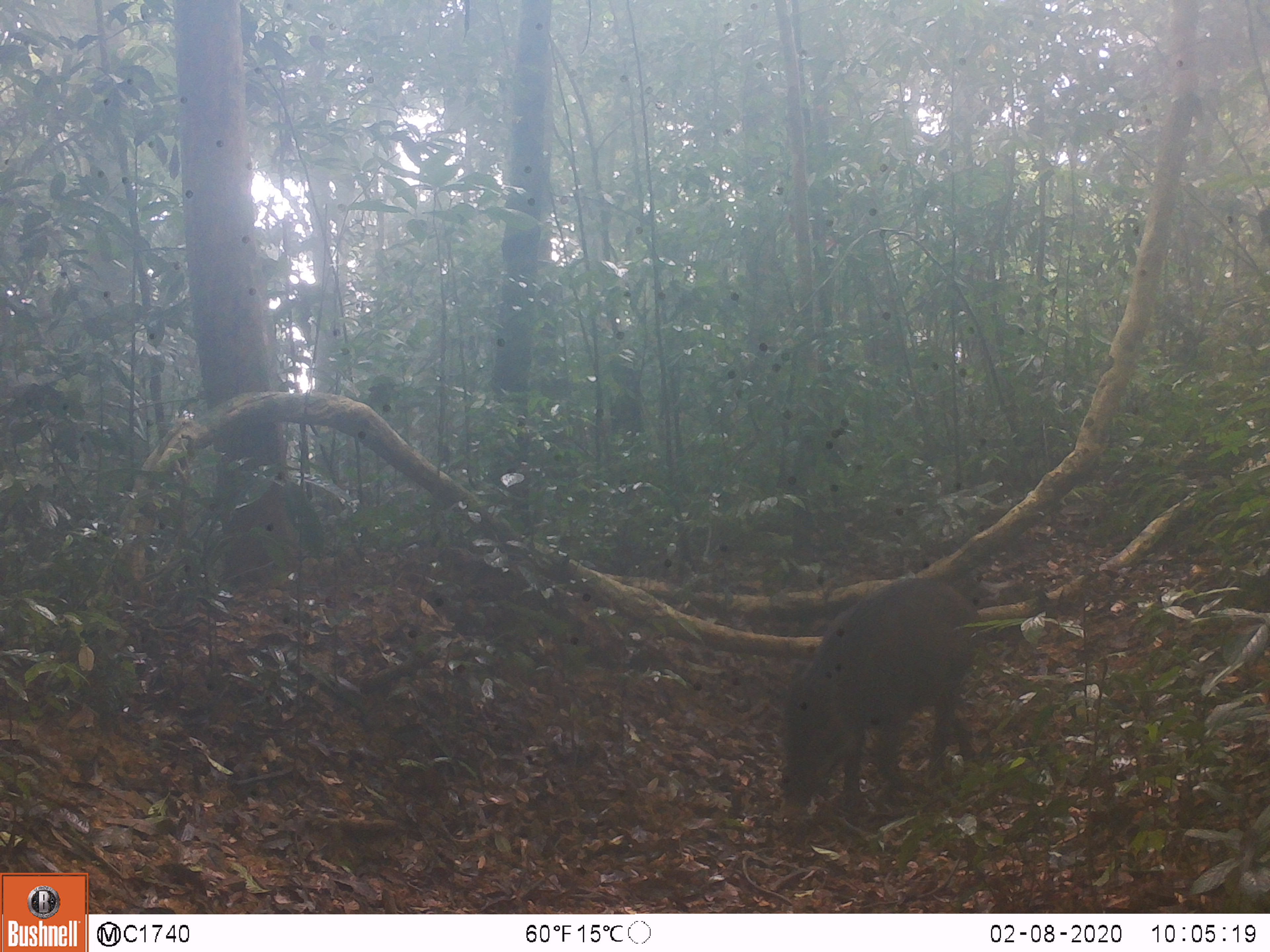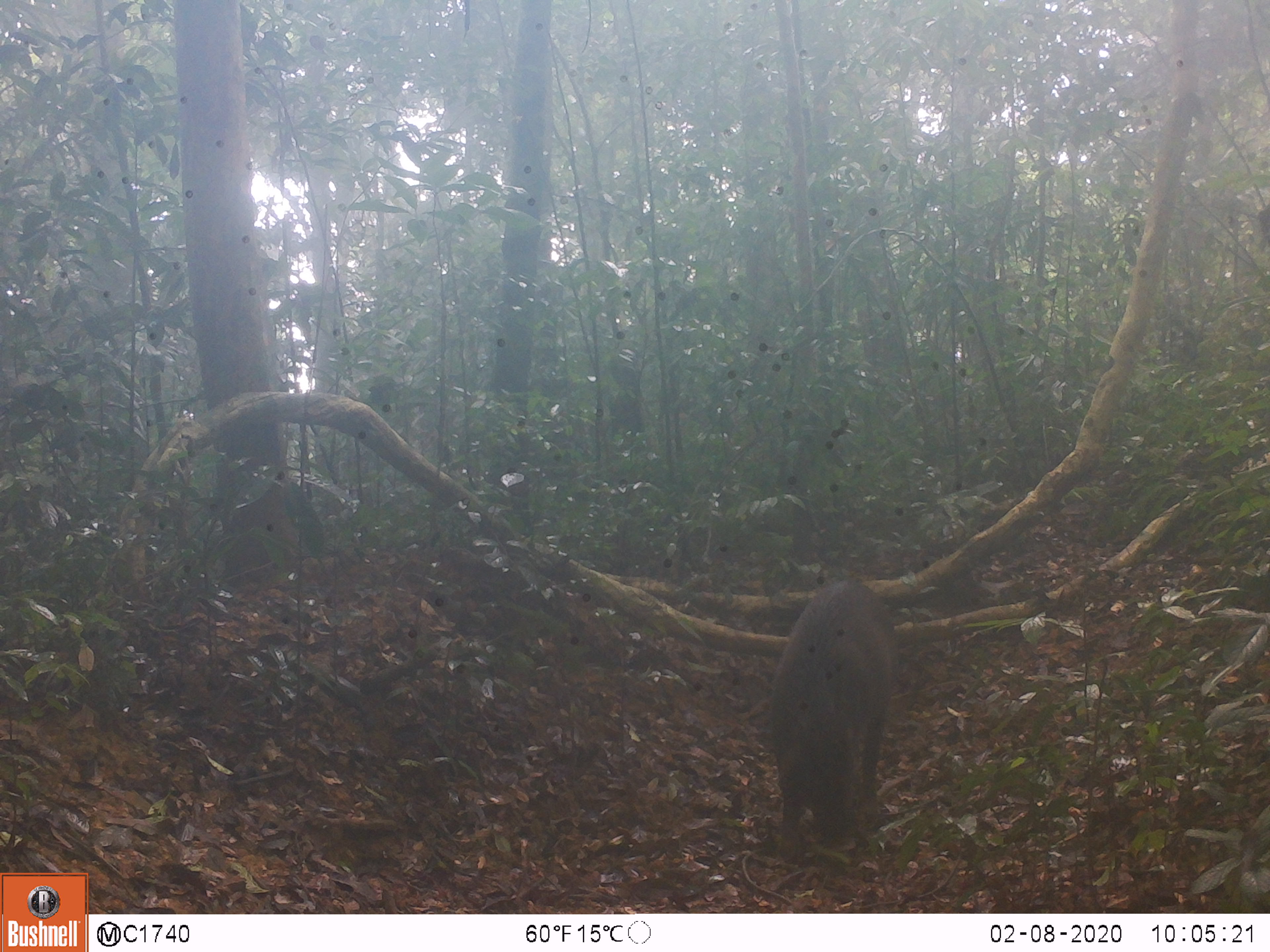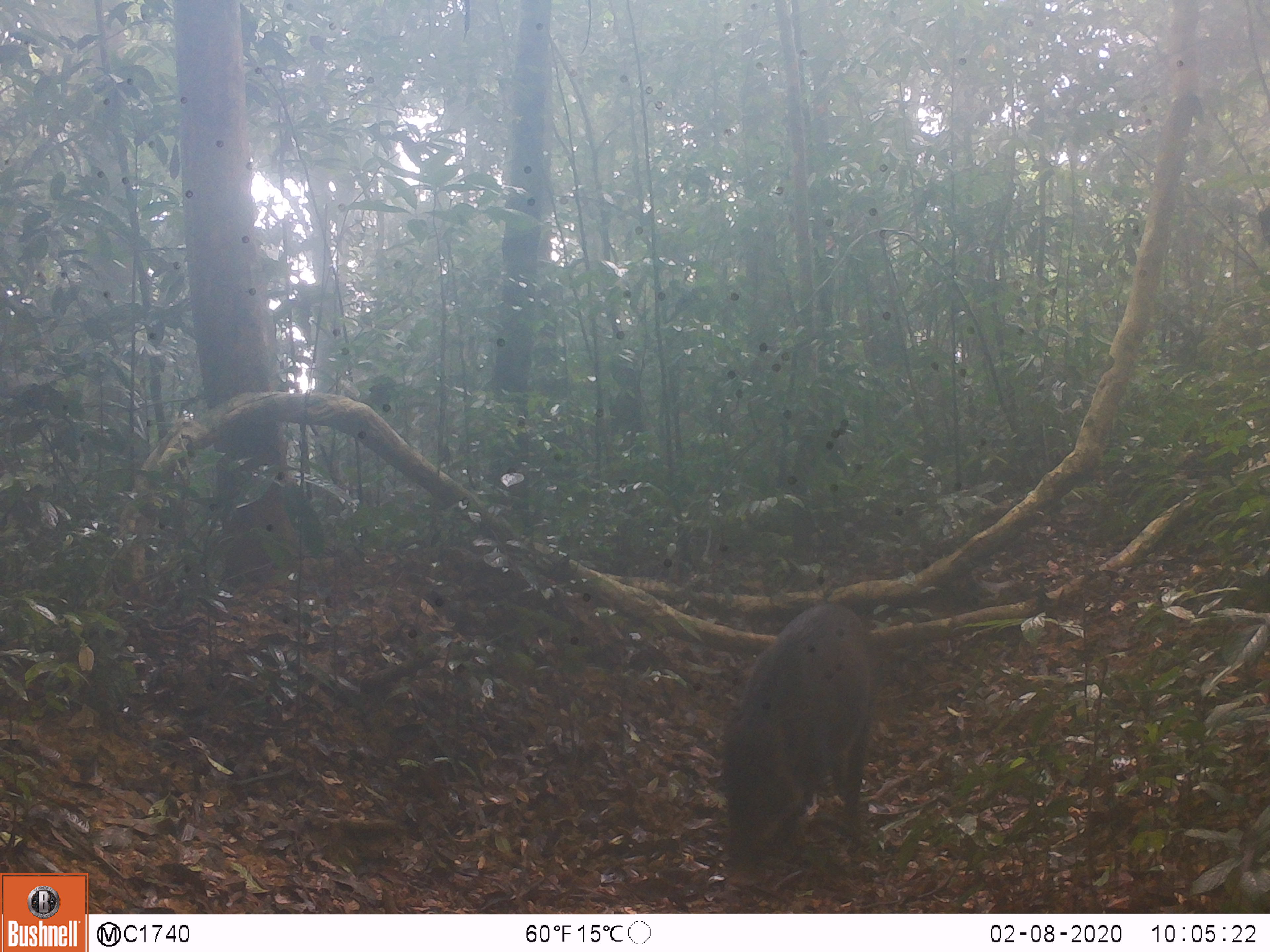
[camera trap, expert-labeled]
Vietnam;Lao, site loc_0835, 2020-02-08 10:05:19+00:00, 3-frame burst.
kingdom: Animalia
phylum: Chordata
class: Mammalia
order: Artiodactyla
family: Suidae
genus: Sus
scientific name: Sus scrofa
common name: eurasian wild pig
Eurasian wild pig (Sus scrofa). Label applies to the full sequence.